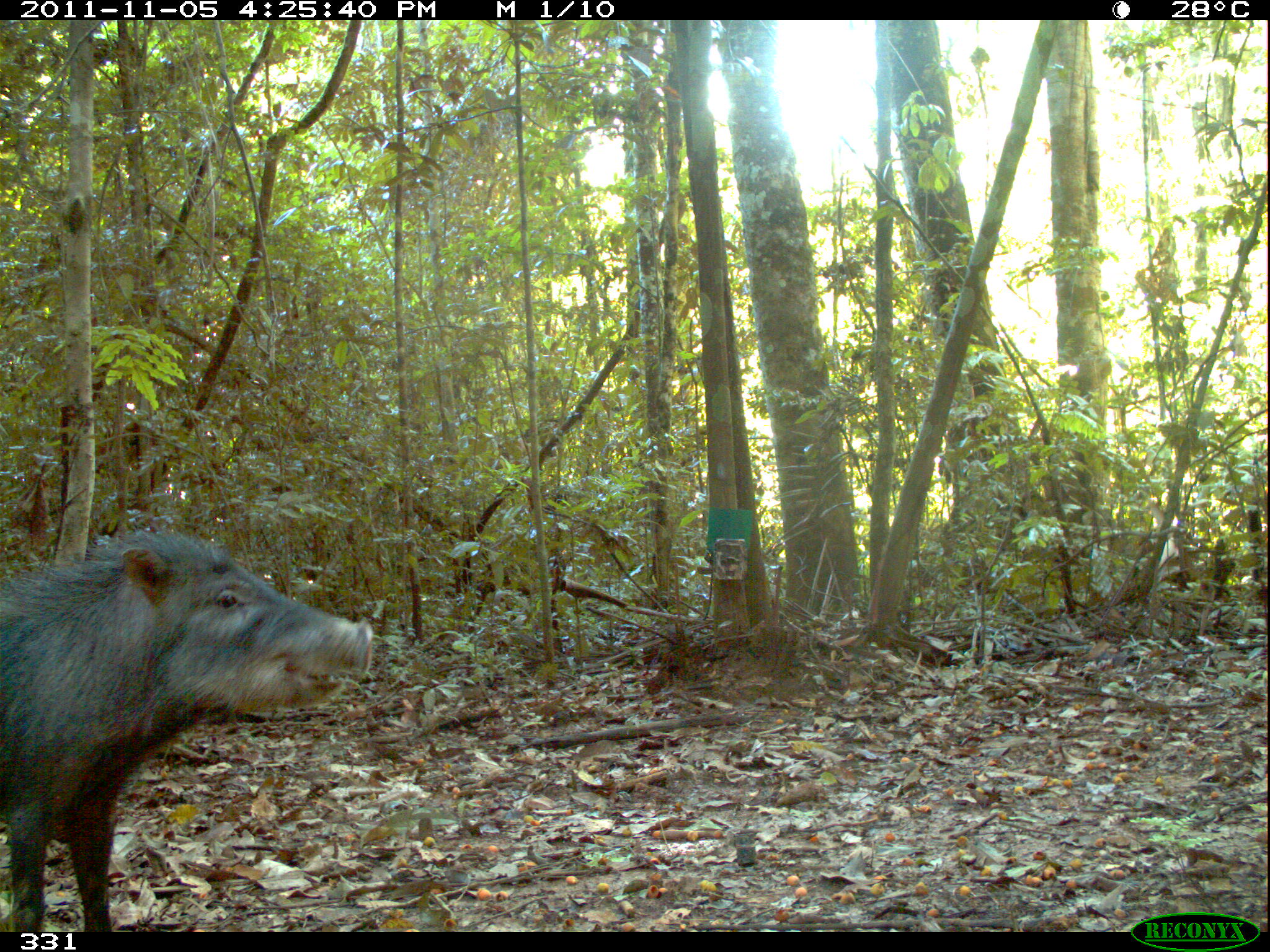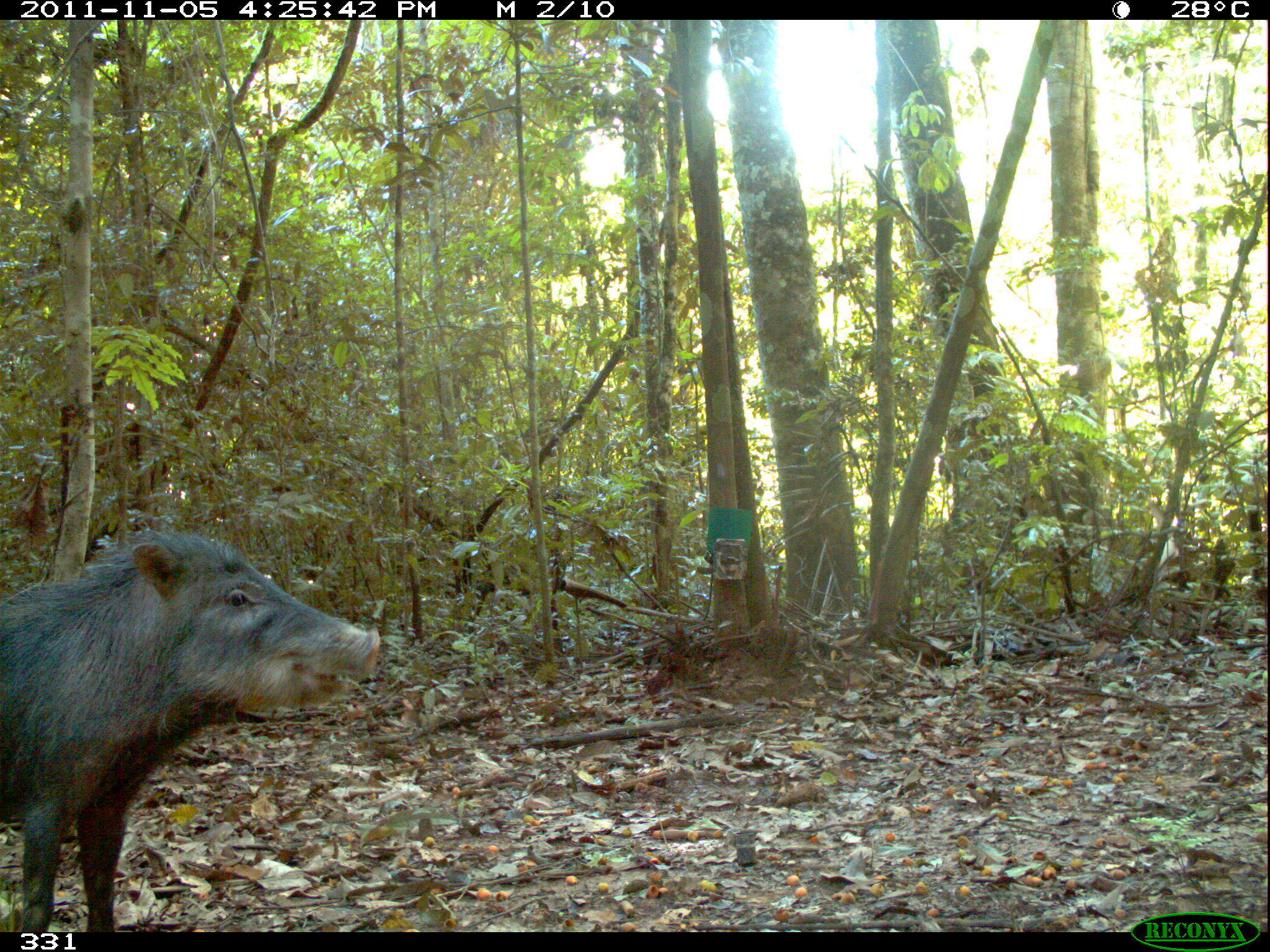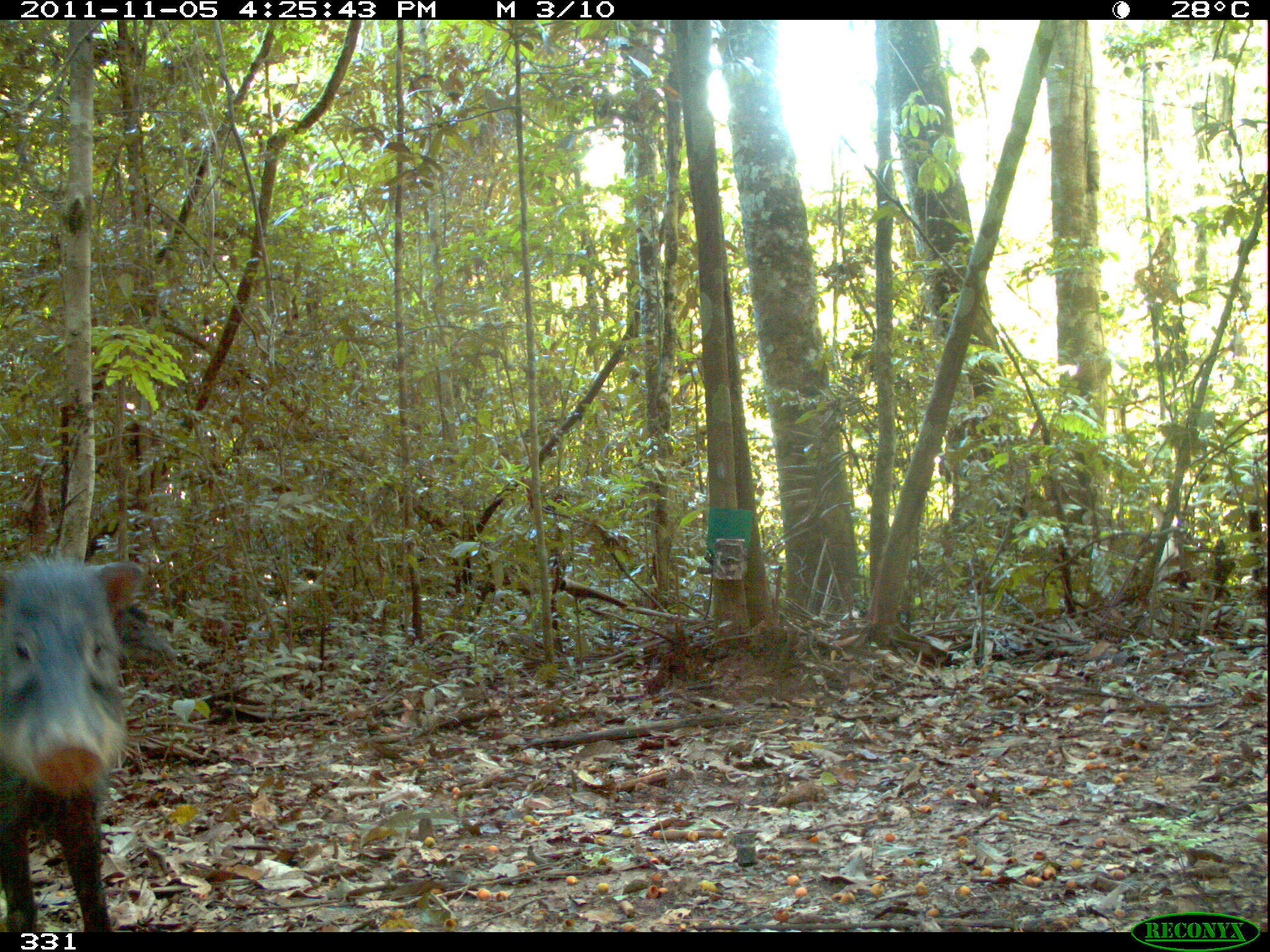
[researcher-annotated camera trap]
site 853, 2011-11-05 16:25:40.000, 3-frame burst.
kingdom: Animalia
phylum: Chordata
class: Mammalia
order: Artiodactyla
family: Tayassuidae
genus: Tayassu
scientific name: Tayassu pecari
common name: white-lipped peccary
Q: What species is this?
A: Tayassu pecari (white-lipped peccary).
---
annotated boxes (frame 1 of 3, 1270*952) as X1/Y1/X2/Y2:
tayassu pecari: 0/516/374/932